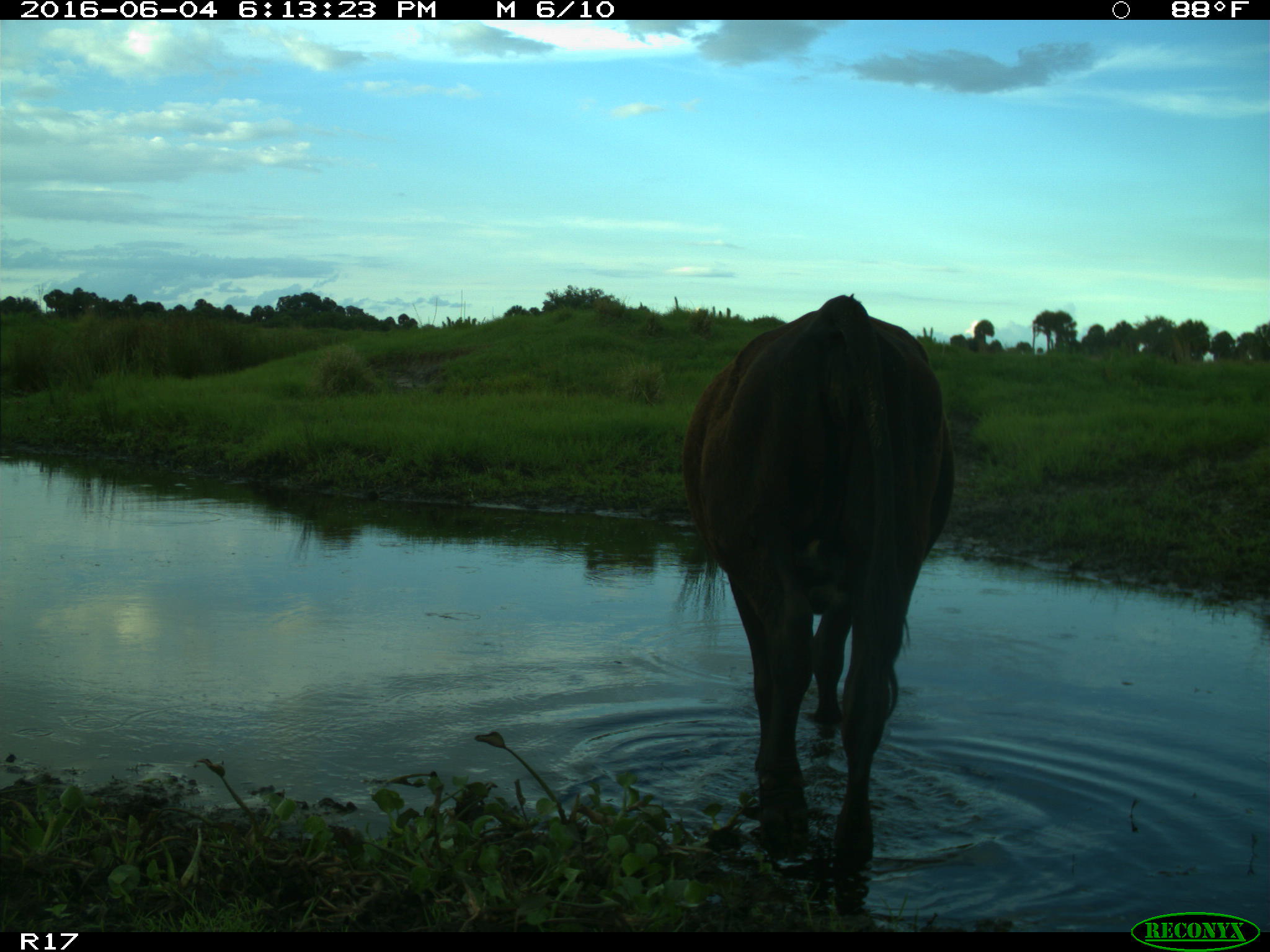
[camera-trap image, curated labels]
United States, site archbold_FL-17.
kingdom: Animalia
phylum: Chordata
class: Mammalia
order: Artiodactyla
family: Bovidae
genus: Bos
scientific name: Bos taurus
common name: domestic cow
Bos taurus (domestic cow).